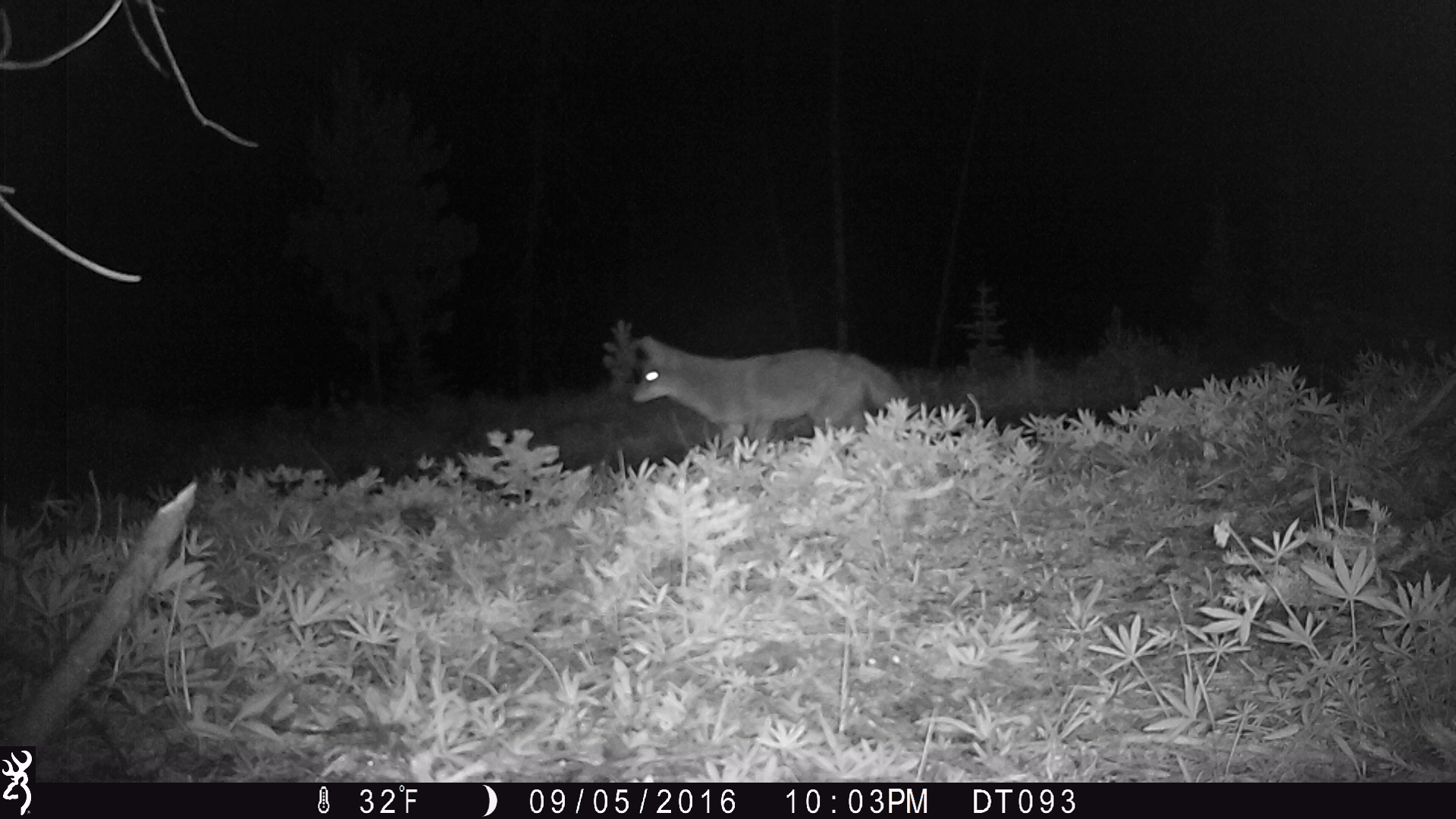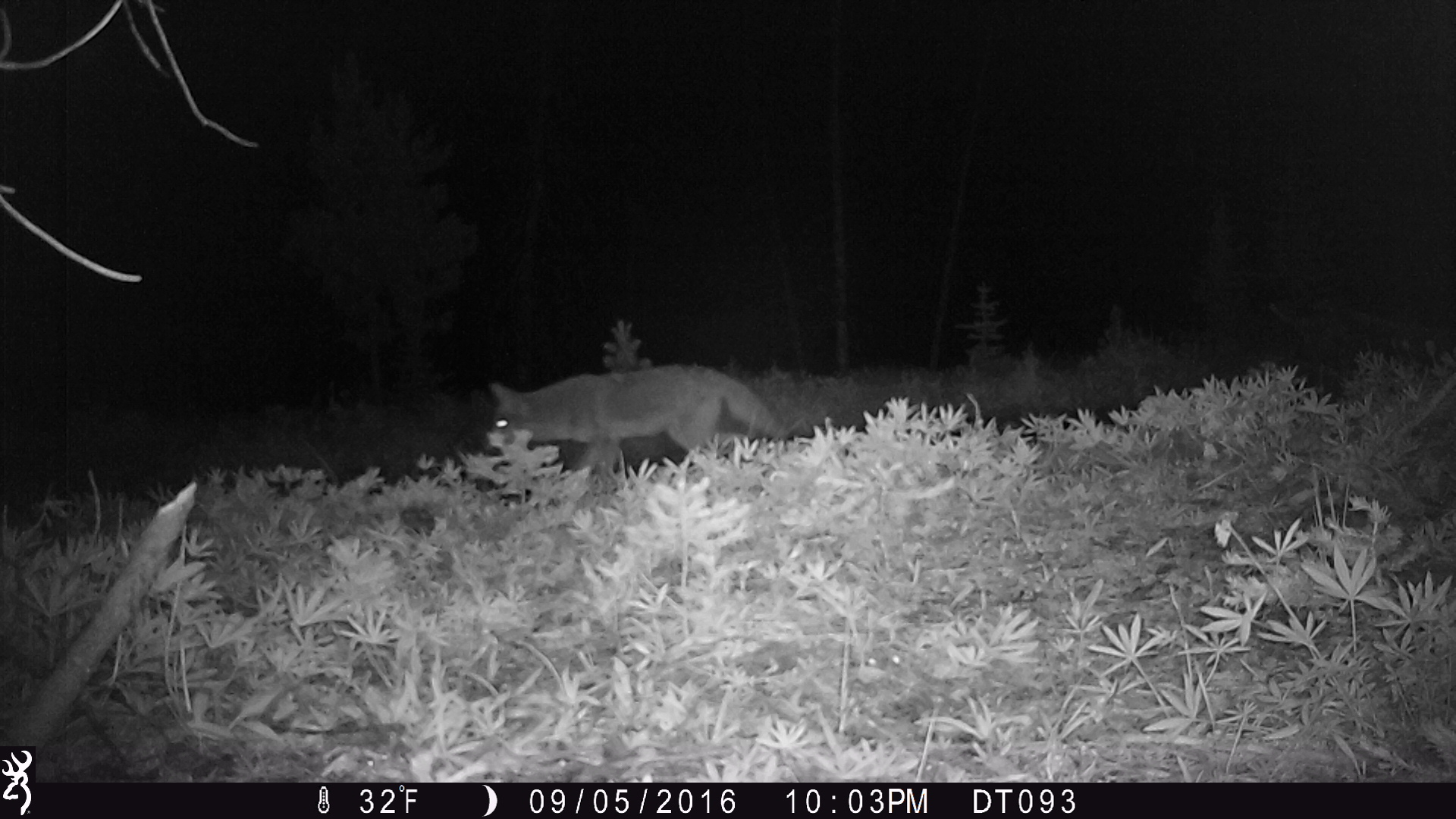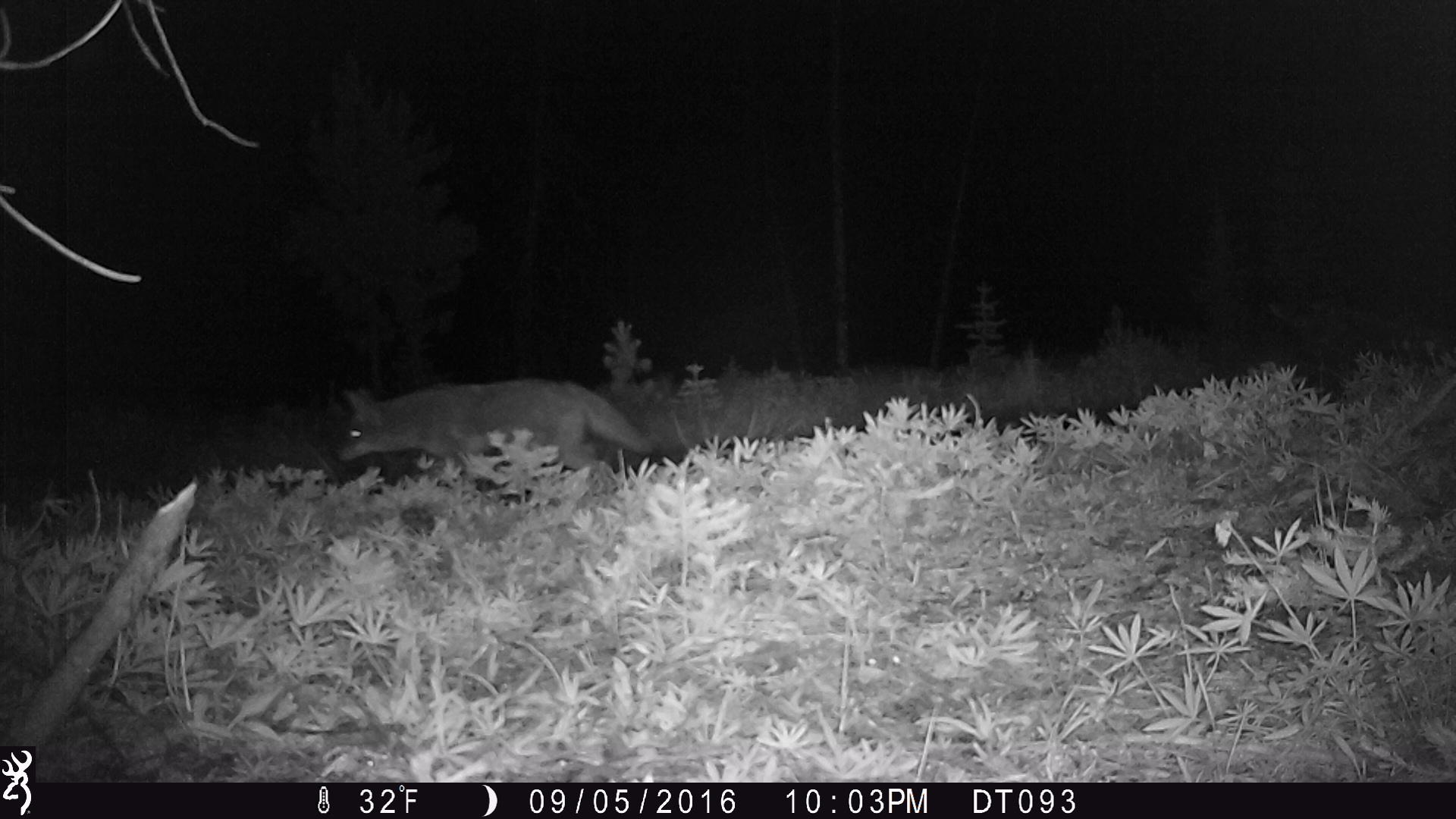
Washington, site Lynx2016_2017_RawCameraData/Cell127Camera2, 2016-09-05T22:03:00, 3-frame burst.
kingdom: Animalia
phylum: Chordata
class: Mammalia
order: Carnivora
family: Canidae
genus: Canis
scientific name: Canis latrans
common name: coyote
Canis latrans (coyote). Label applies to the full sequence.